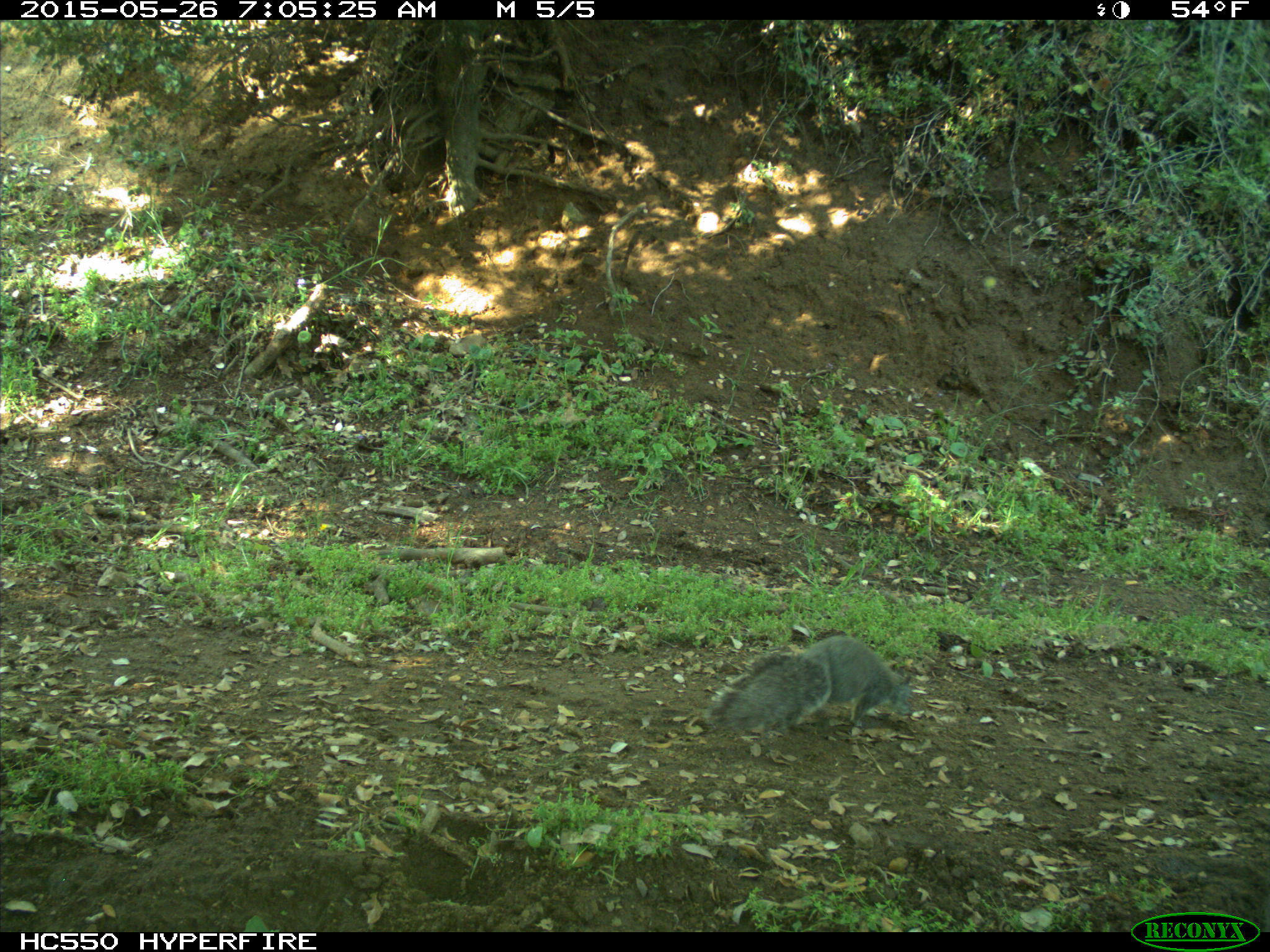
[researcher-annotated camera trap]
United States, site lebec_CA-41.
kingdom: Animalia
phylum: Chordata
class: Mammalia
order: Rodentia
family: Sciuridae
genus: Sciurus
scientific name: Sciurus carolinensis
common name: eastern gray squirrel